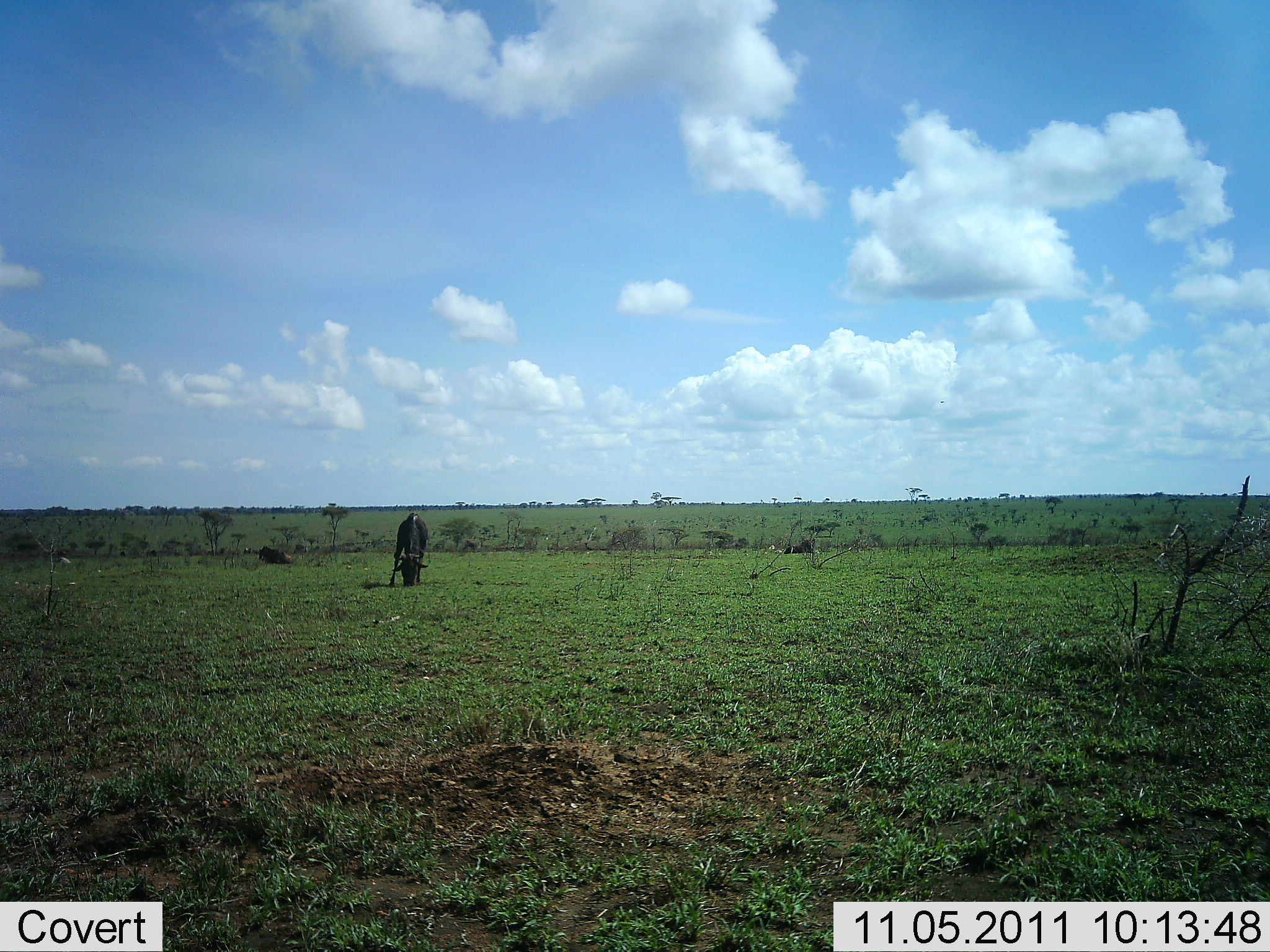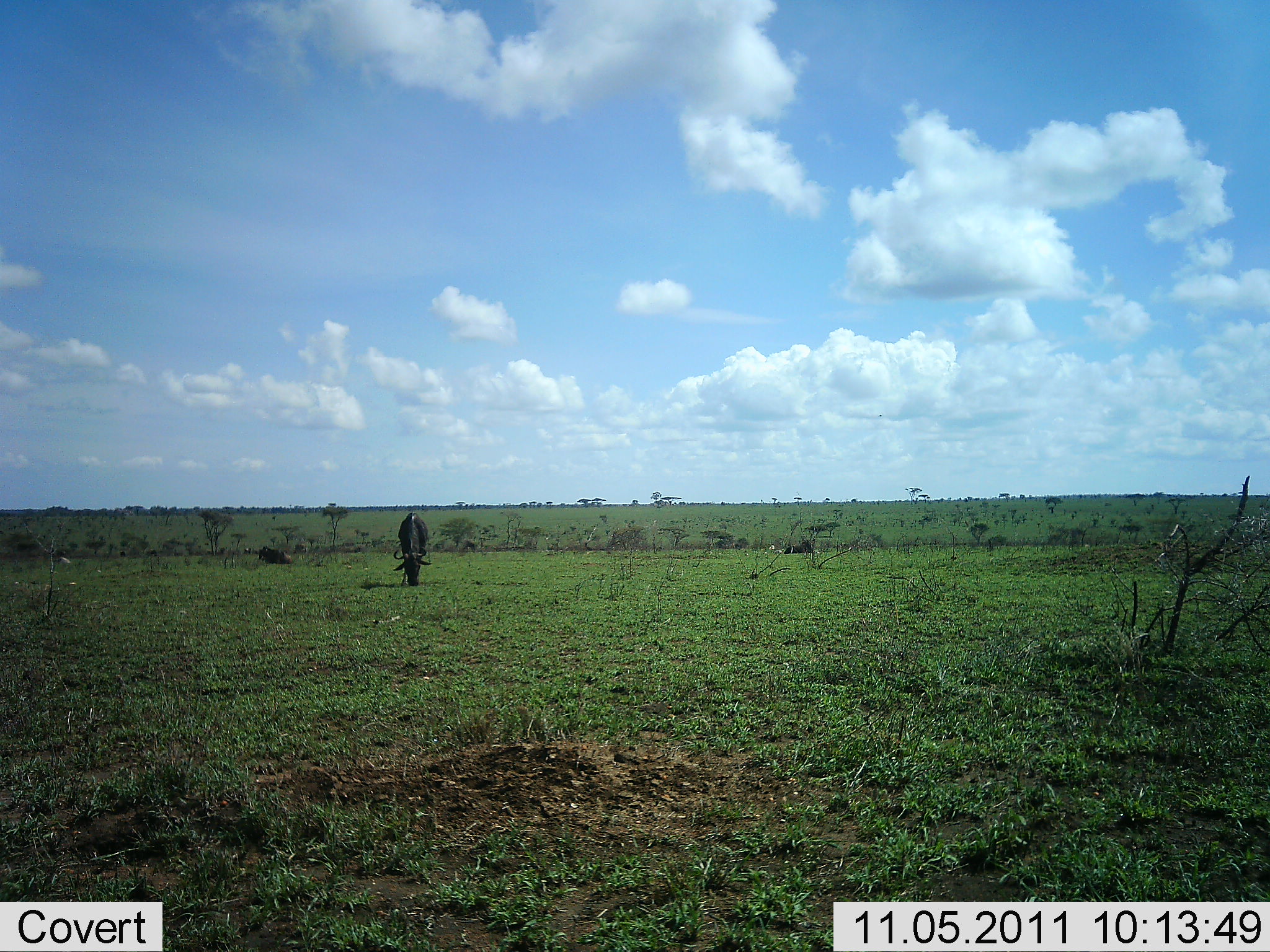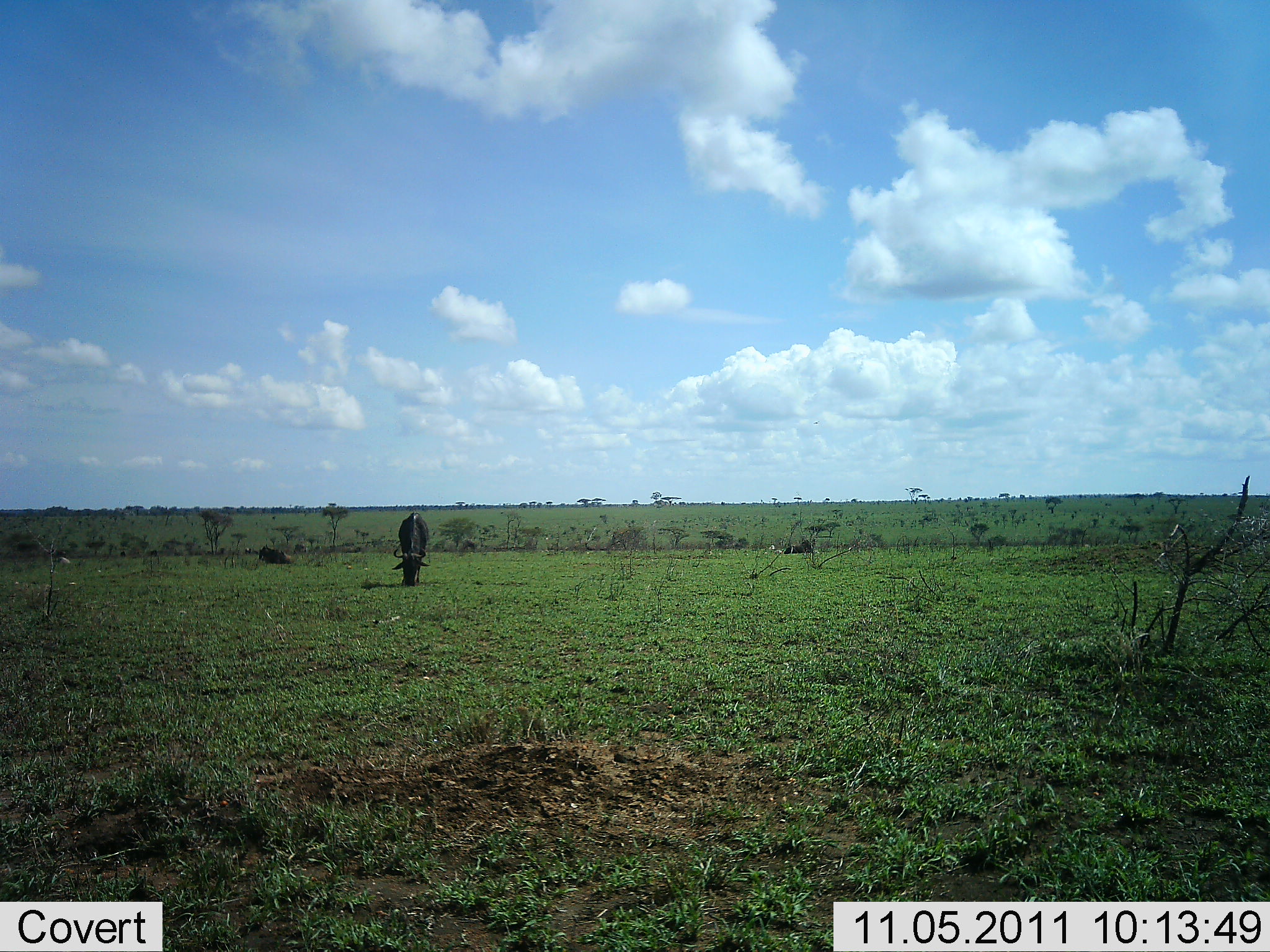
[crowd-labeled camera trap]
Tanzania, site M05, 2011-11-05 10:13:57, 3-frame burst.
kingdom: Animalia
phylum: Chordata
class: Mammalia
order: Artiodactyla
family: Bovidae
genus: Connochaetes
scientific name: Connochaetes taurinus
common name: blue wildebeest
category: wildebeest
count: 2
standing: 30%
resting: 20%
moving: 10%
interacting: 0%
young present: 0%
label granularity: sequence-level